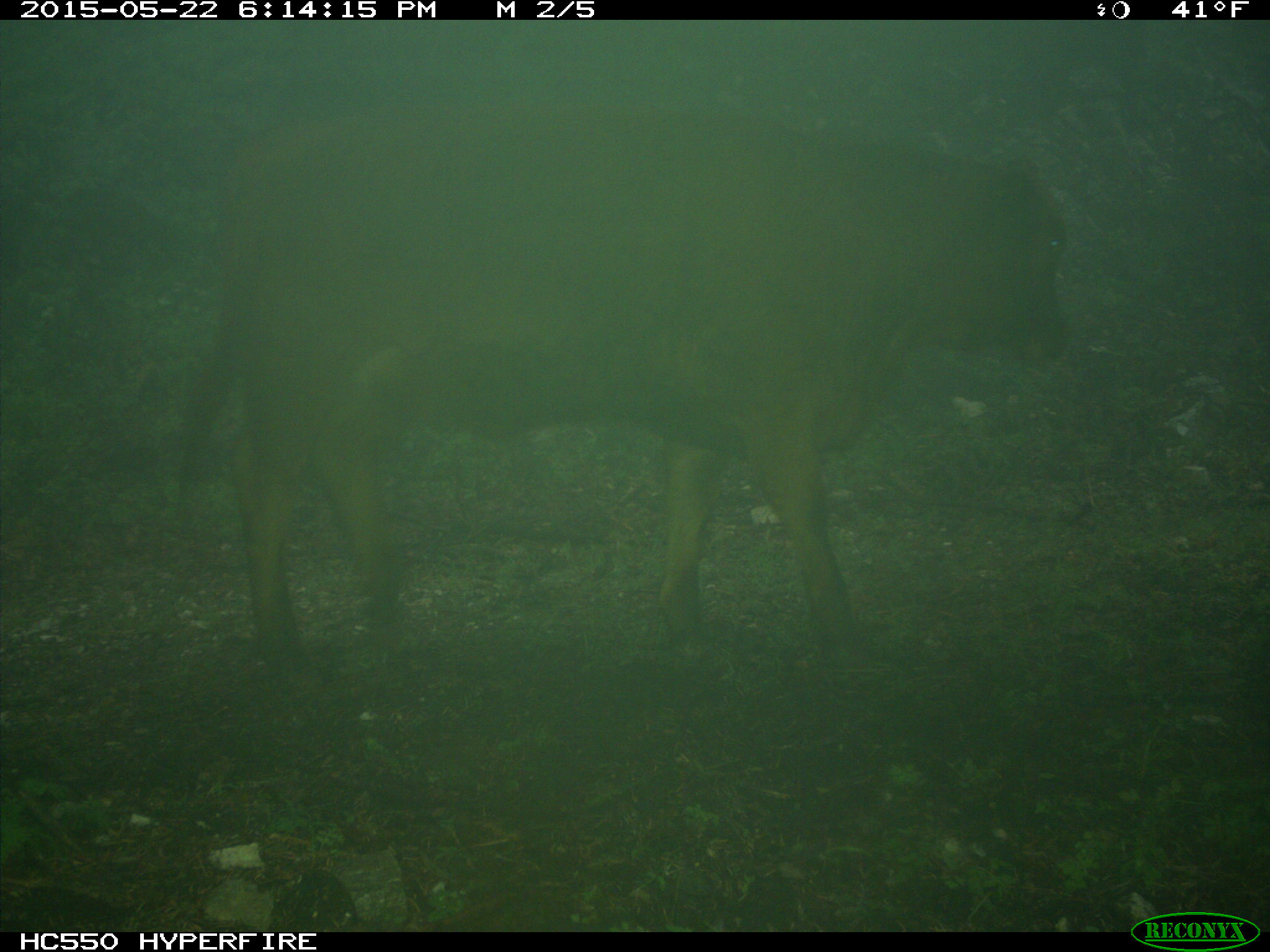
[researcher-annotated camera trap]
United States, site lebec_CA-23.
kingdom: Animalia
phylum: Chordata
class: Mammalia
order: Artiodactyla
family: Bovidae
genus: Bos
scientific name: Bos taurus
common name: domestic cow